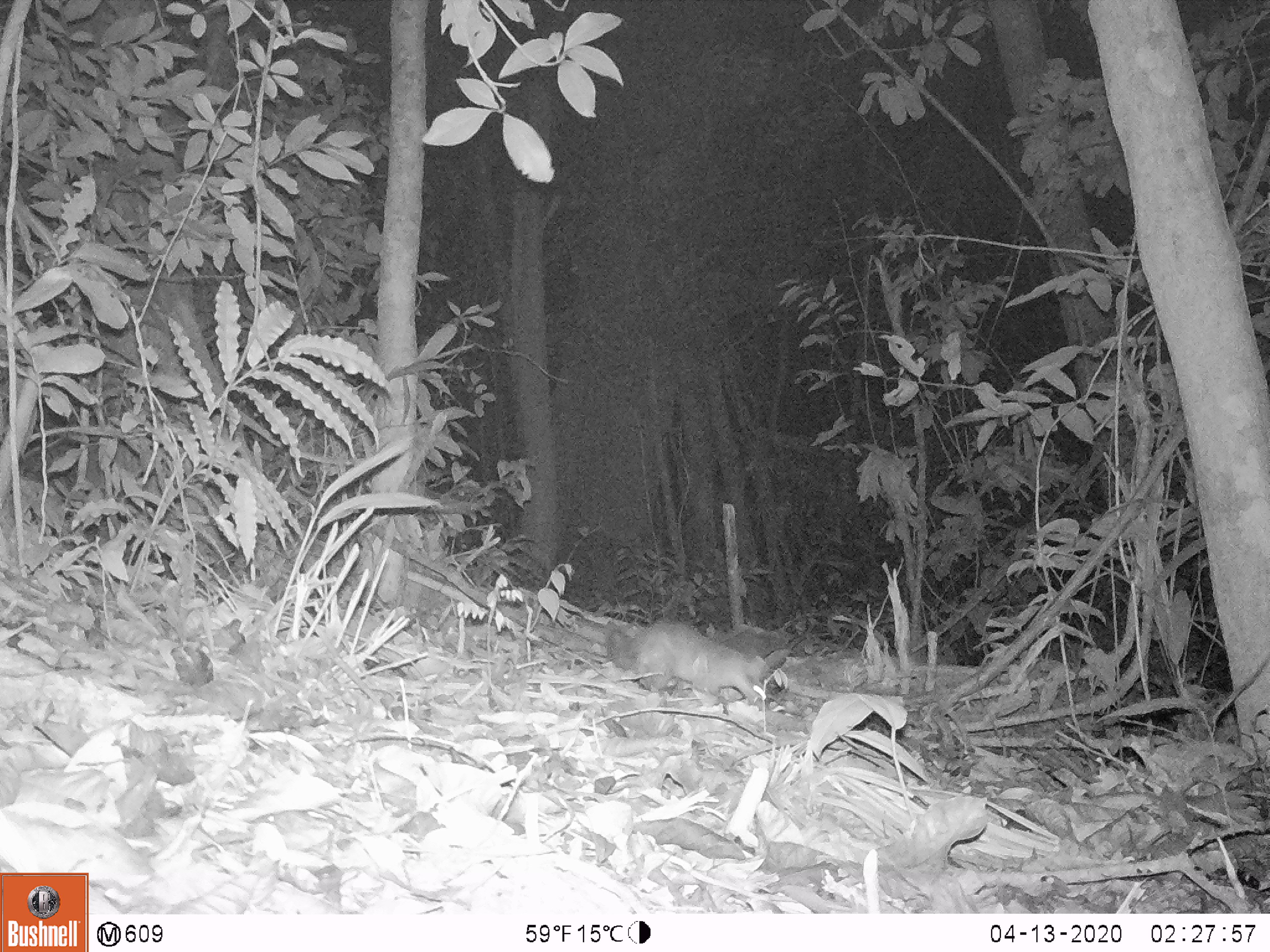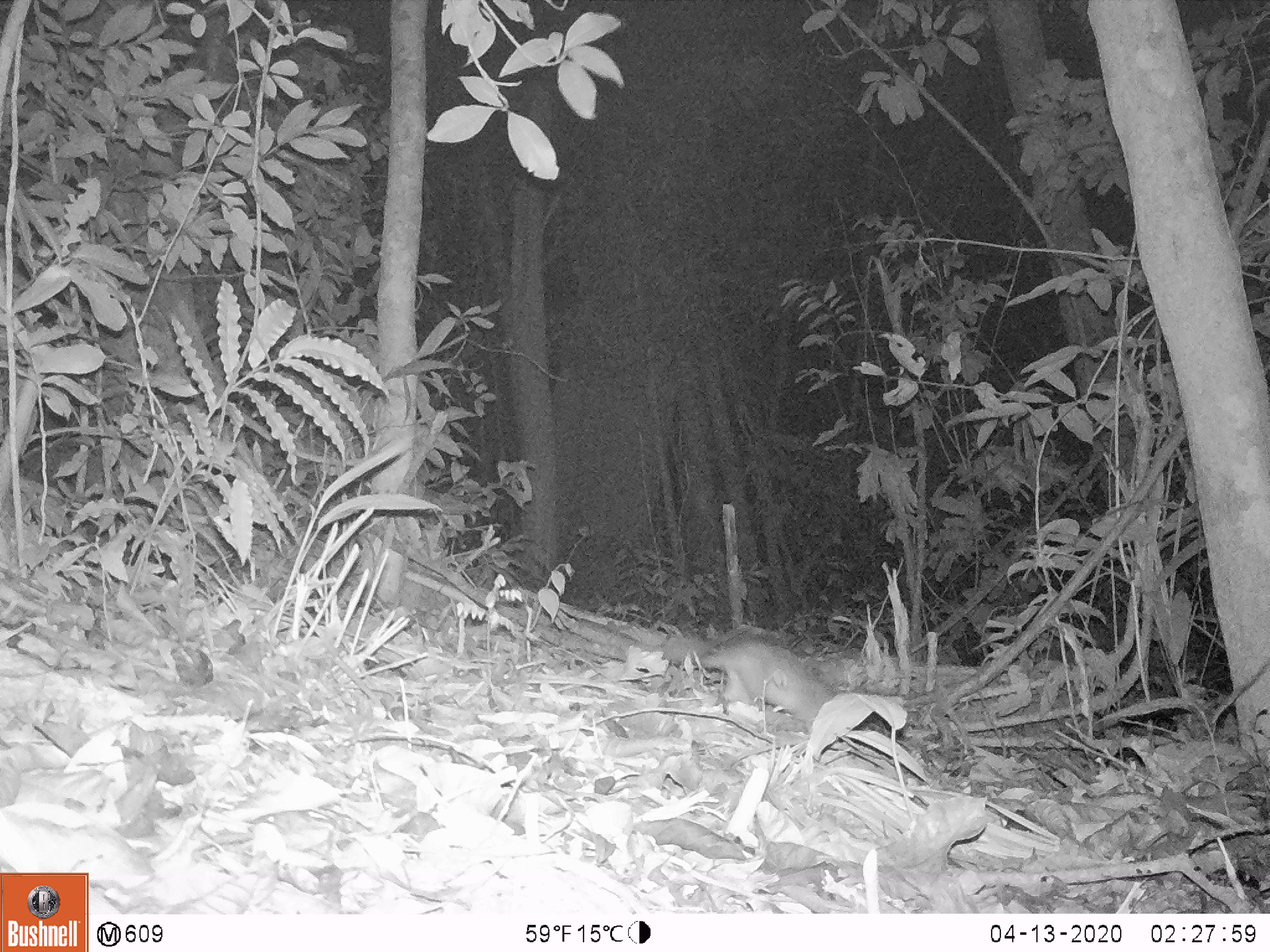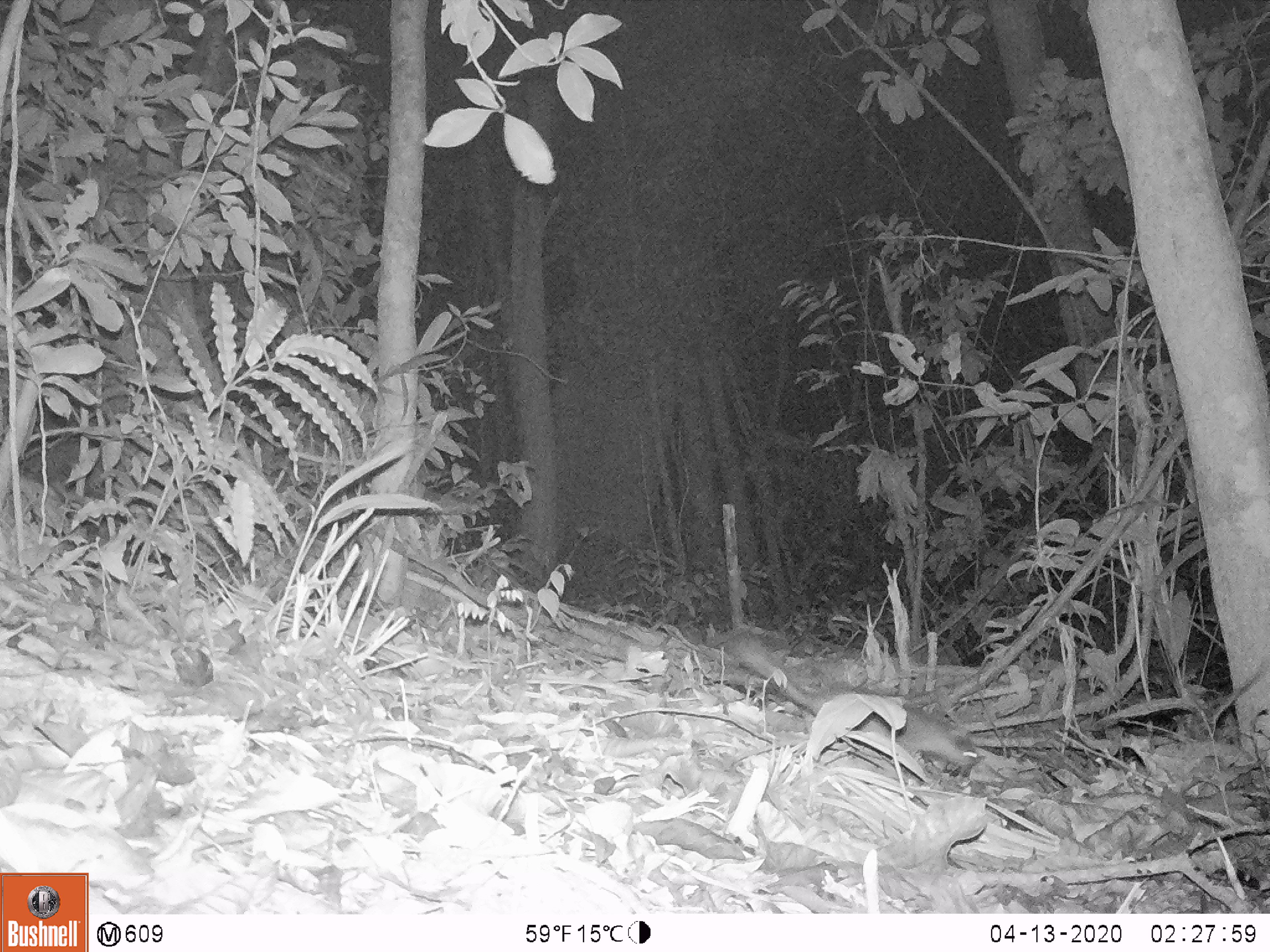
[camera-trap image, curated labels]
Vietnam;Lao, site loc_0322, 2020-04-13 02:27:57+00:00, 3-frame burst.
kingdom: Animalia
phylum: Chordata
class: Mammalia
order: Carnivora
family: Mustelidae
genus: Melogale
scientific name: Melogale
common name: ferret badger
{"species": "ferret badger (Melogale)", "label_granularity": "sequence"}